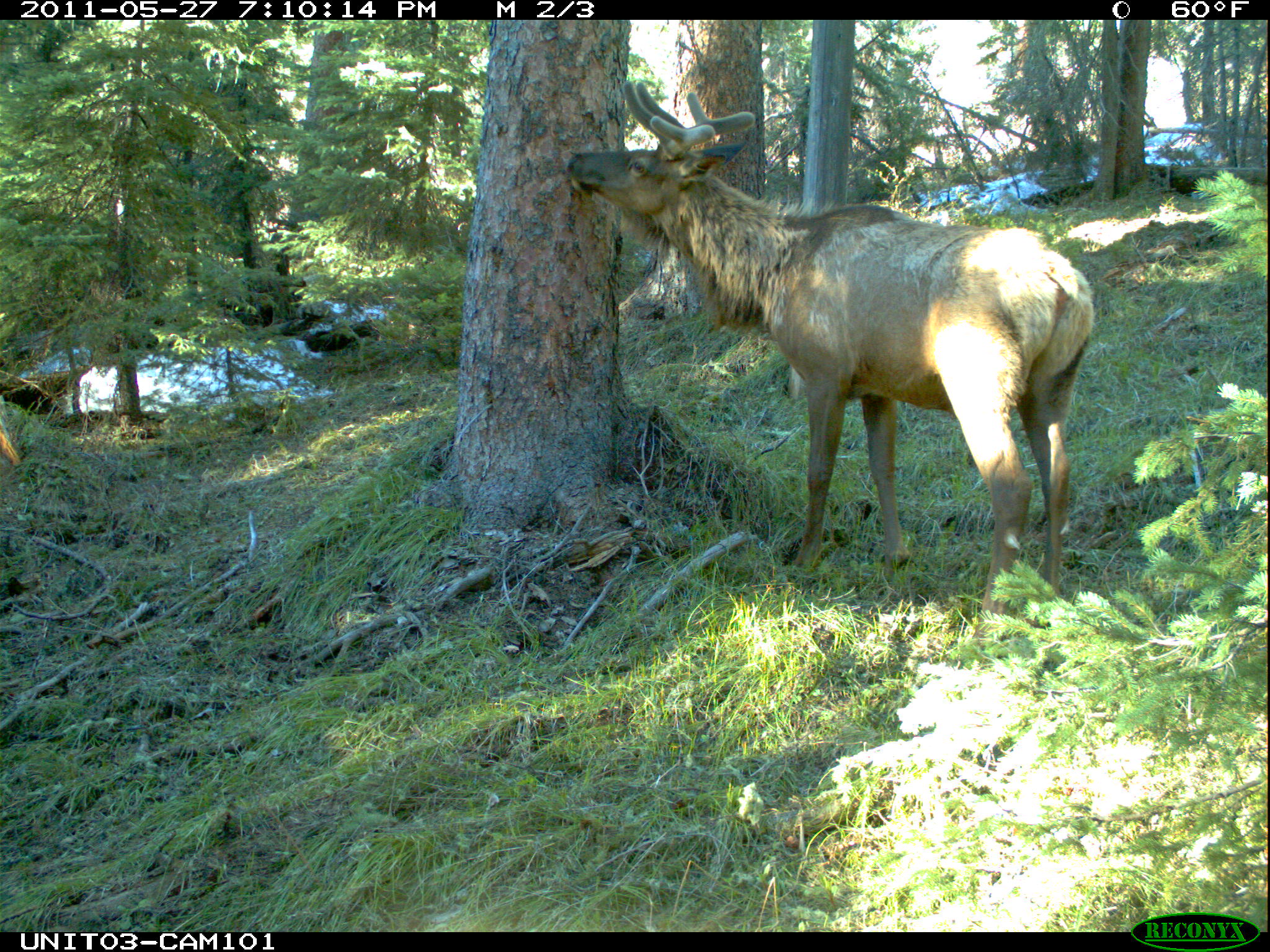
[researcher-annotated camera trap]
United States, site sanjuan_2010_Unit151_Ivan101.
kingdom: Animalia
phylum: Chordata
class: Mammalia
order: Artiodactyla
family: Cervidae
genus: Cervus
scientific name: Cervus elaphus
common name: red deer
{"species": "Cervus elaphus (red deer)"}